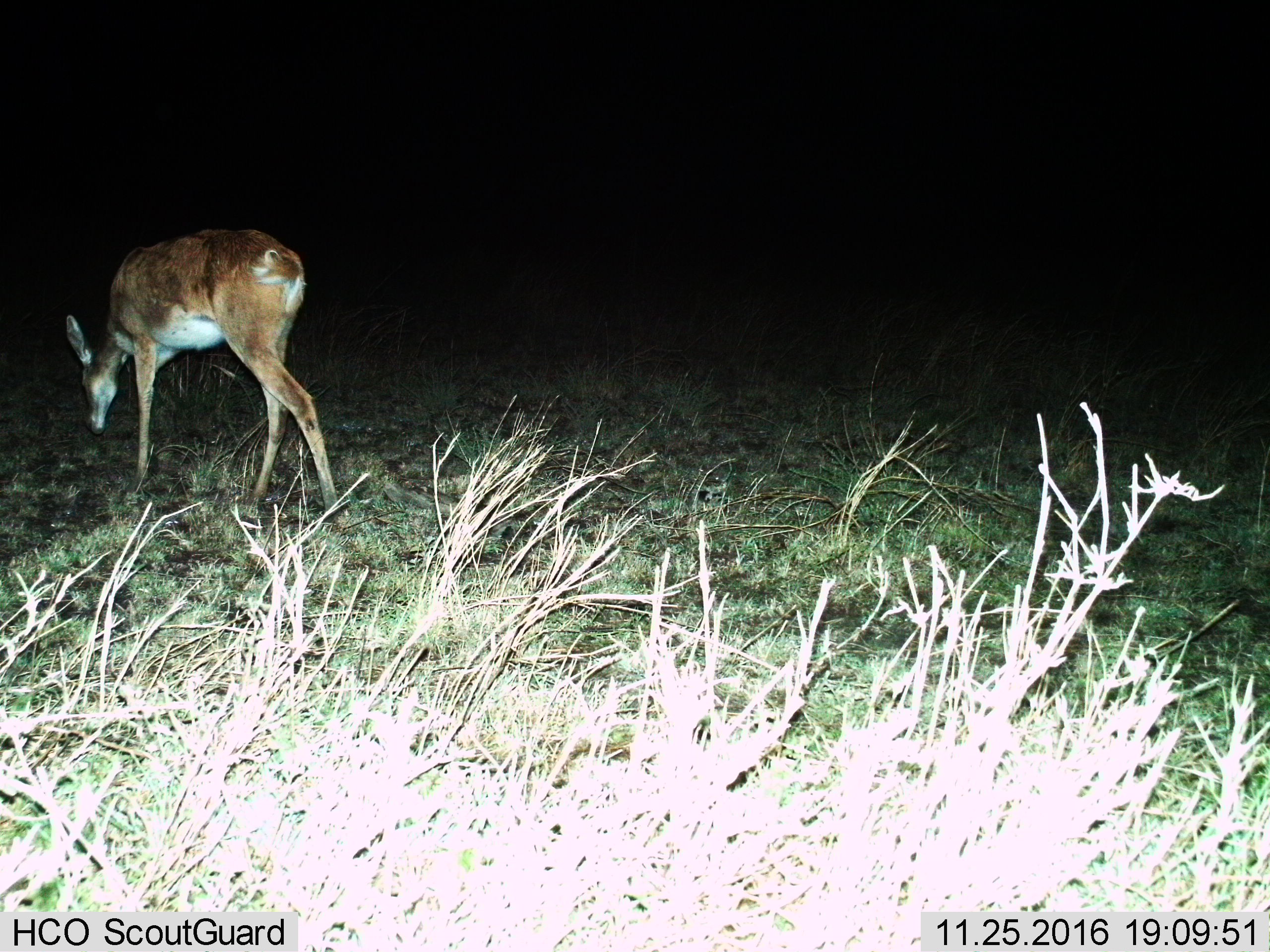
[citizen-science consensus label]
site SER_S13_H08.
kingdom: Animalia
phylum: Chordata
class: Mammalia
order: Artiodactyla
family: Bovidae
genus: Redunca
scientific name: Redunca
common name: reedbuck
Reedbuck (Redunca), count 1. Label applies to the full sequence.